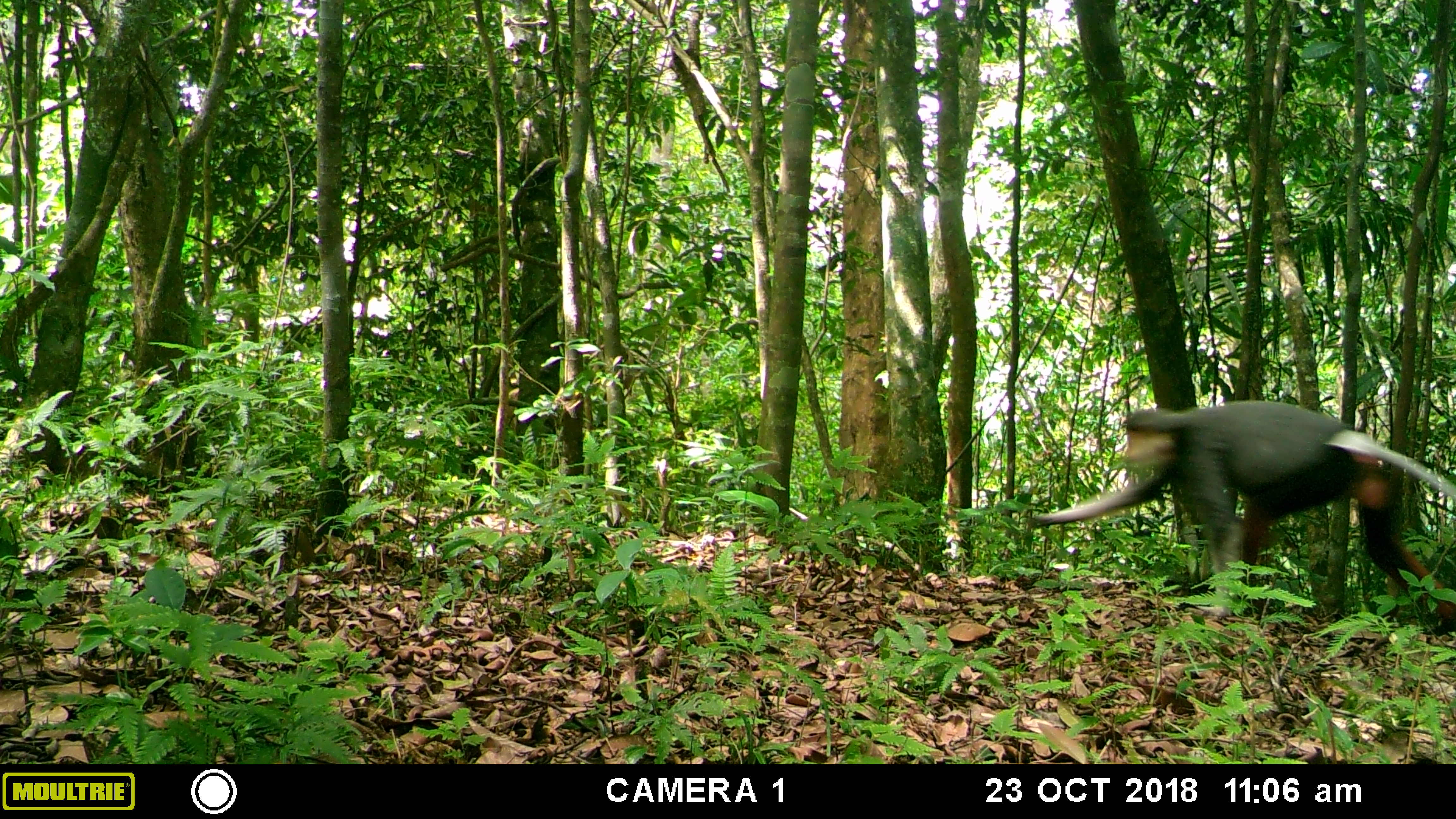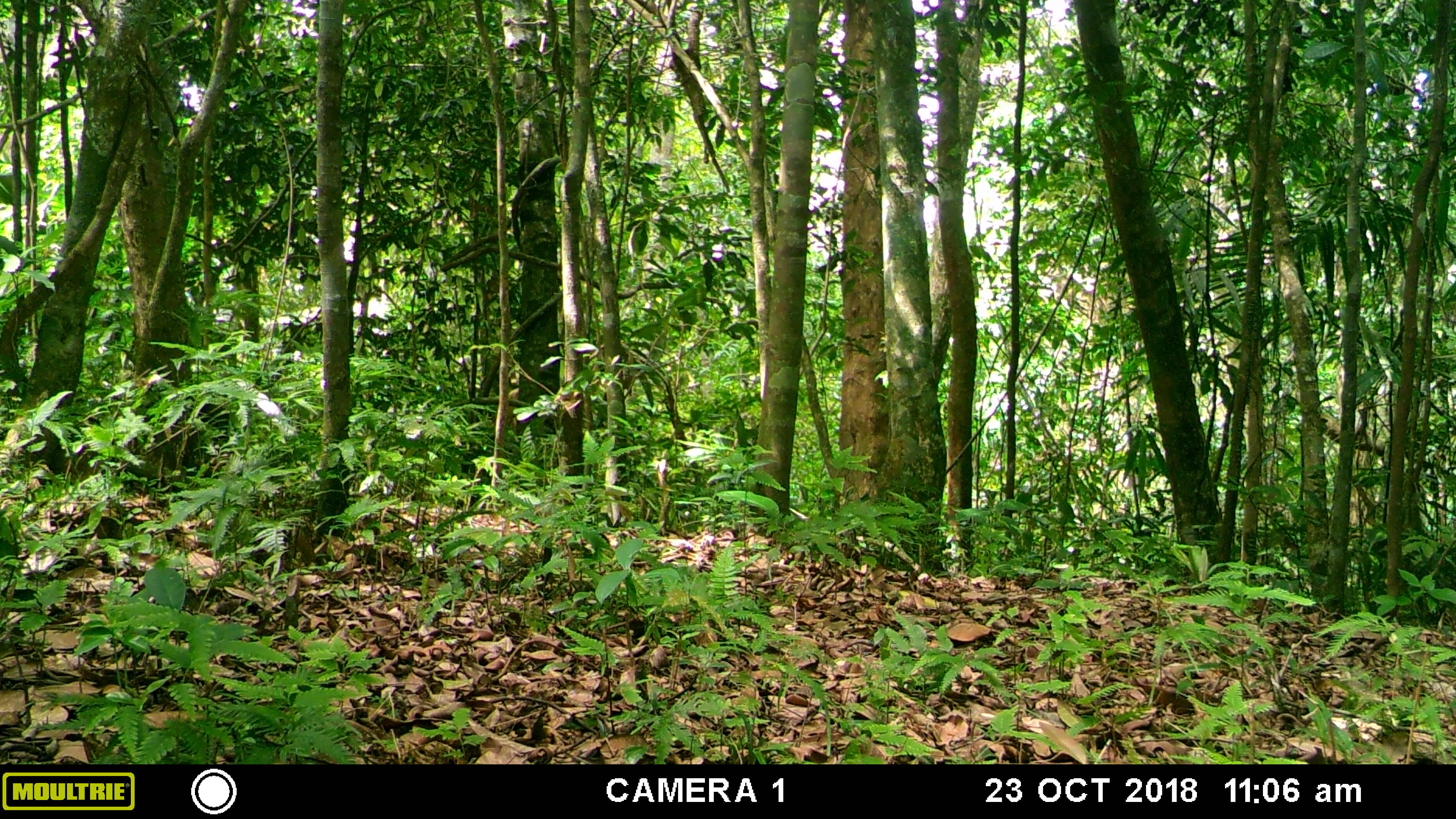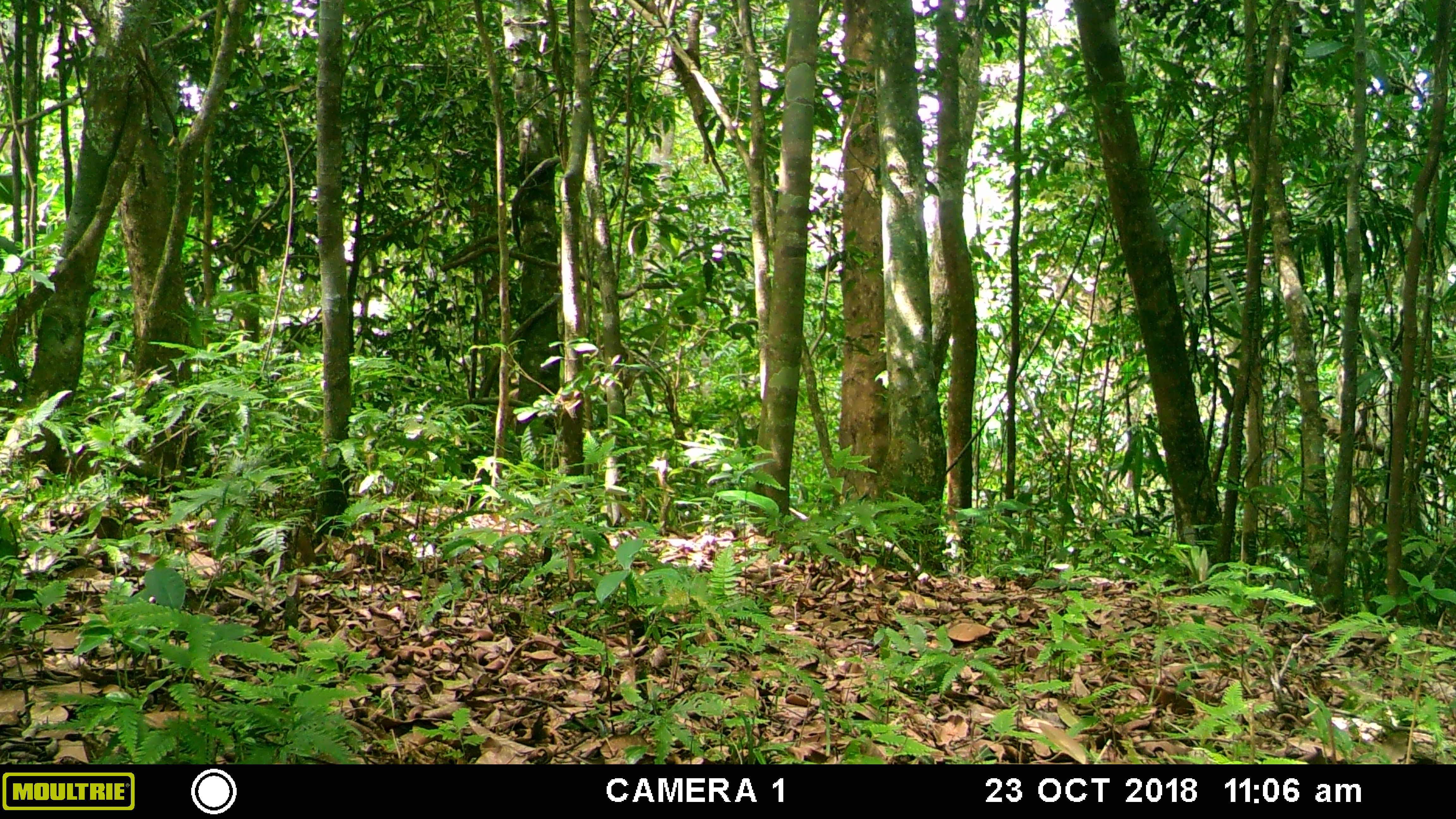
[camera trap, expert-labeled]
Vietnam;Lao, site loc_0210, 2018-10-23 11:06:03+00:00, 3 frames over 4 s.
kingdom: Animalia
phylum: Chordata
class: Mammalia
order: Primates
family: Cercopithecidae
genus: Pygathrix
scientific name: Pygathrix nemaeus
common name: red-shanked douc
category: red shanked douc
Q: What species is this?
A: Red shanked douc (red-shanked douc) (Pygathrix nemaeus).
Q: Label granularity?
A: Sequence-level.